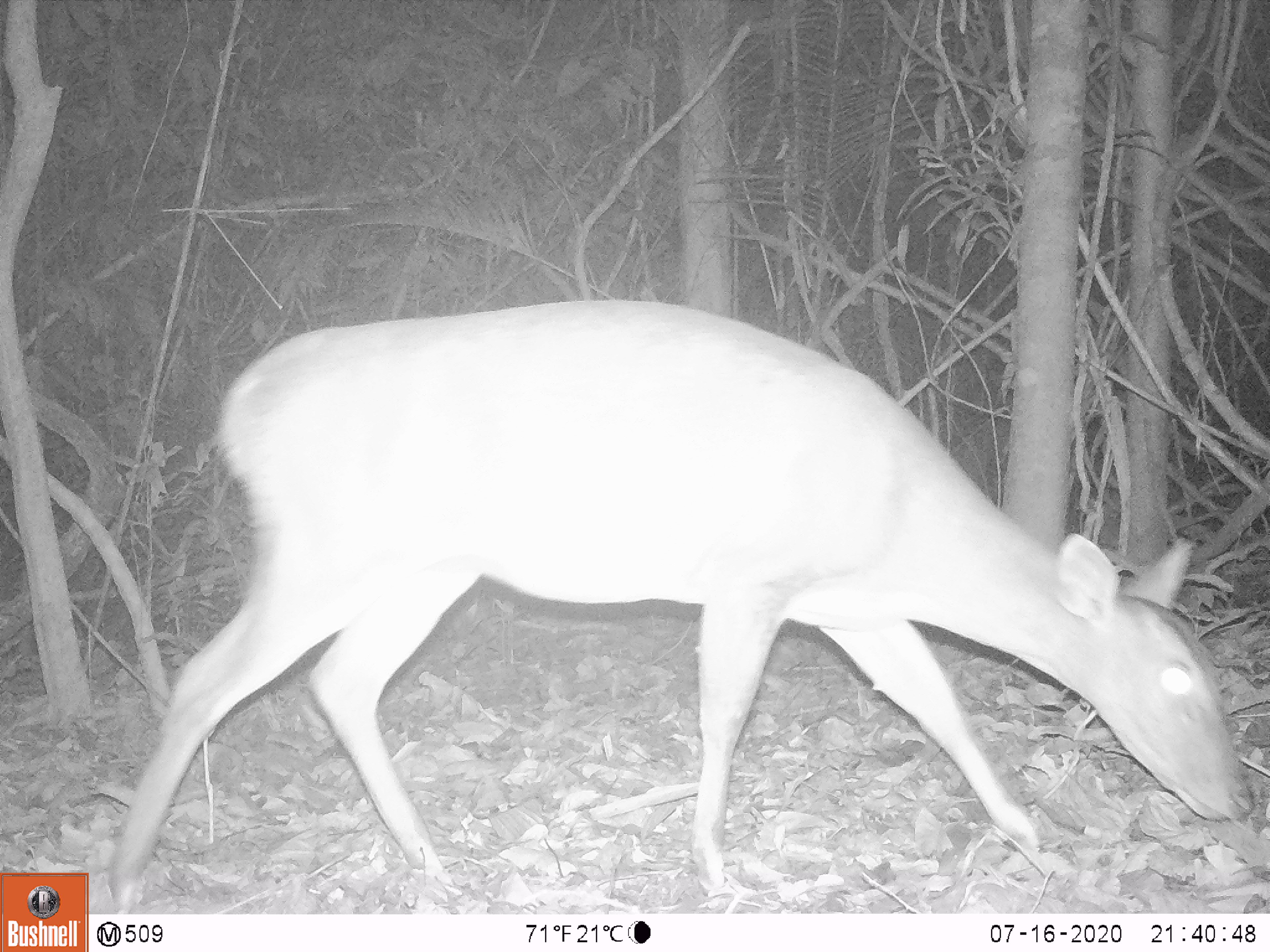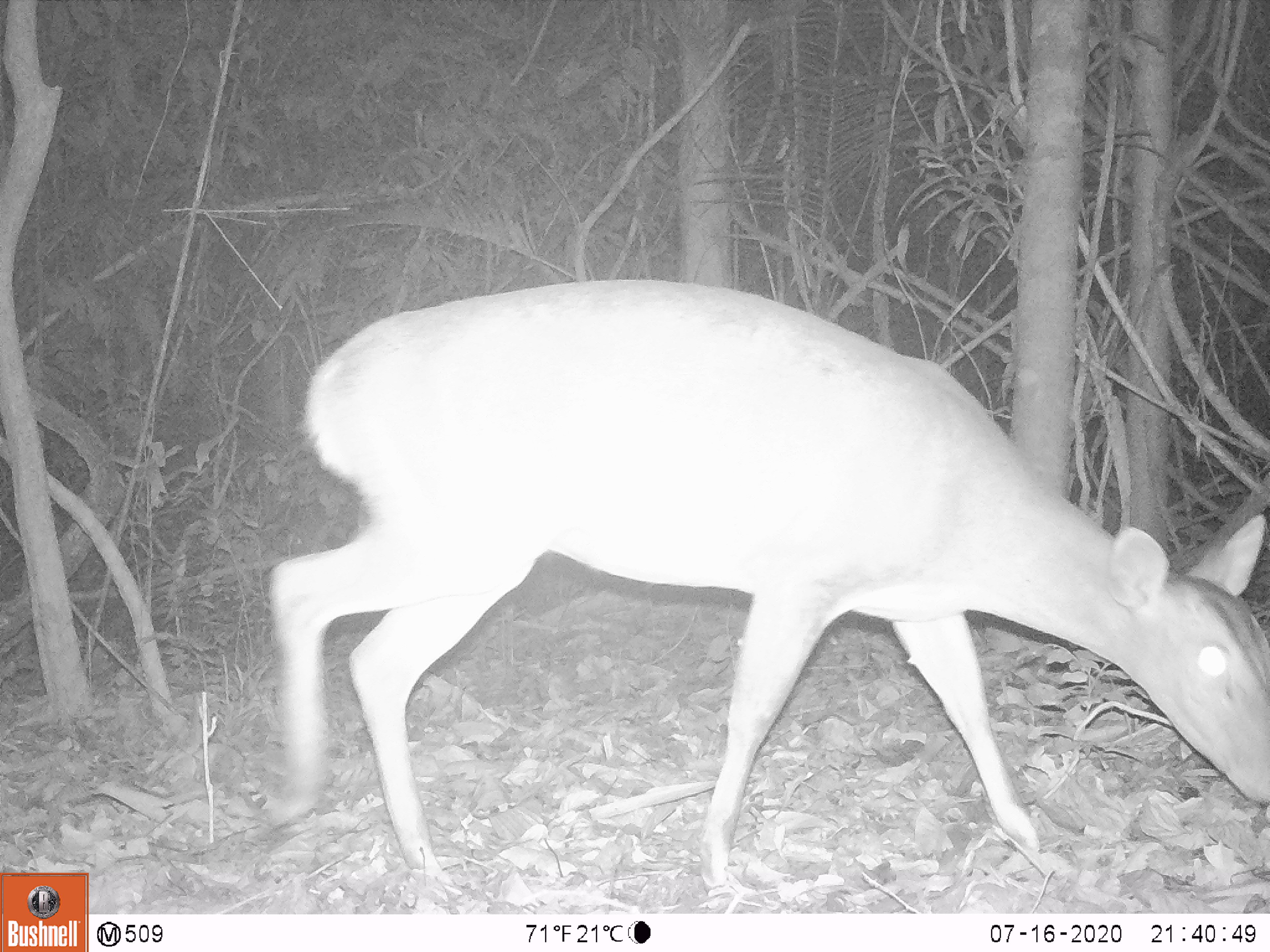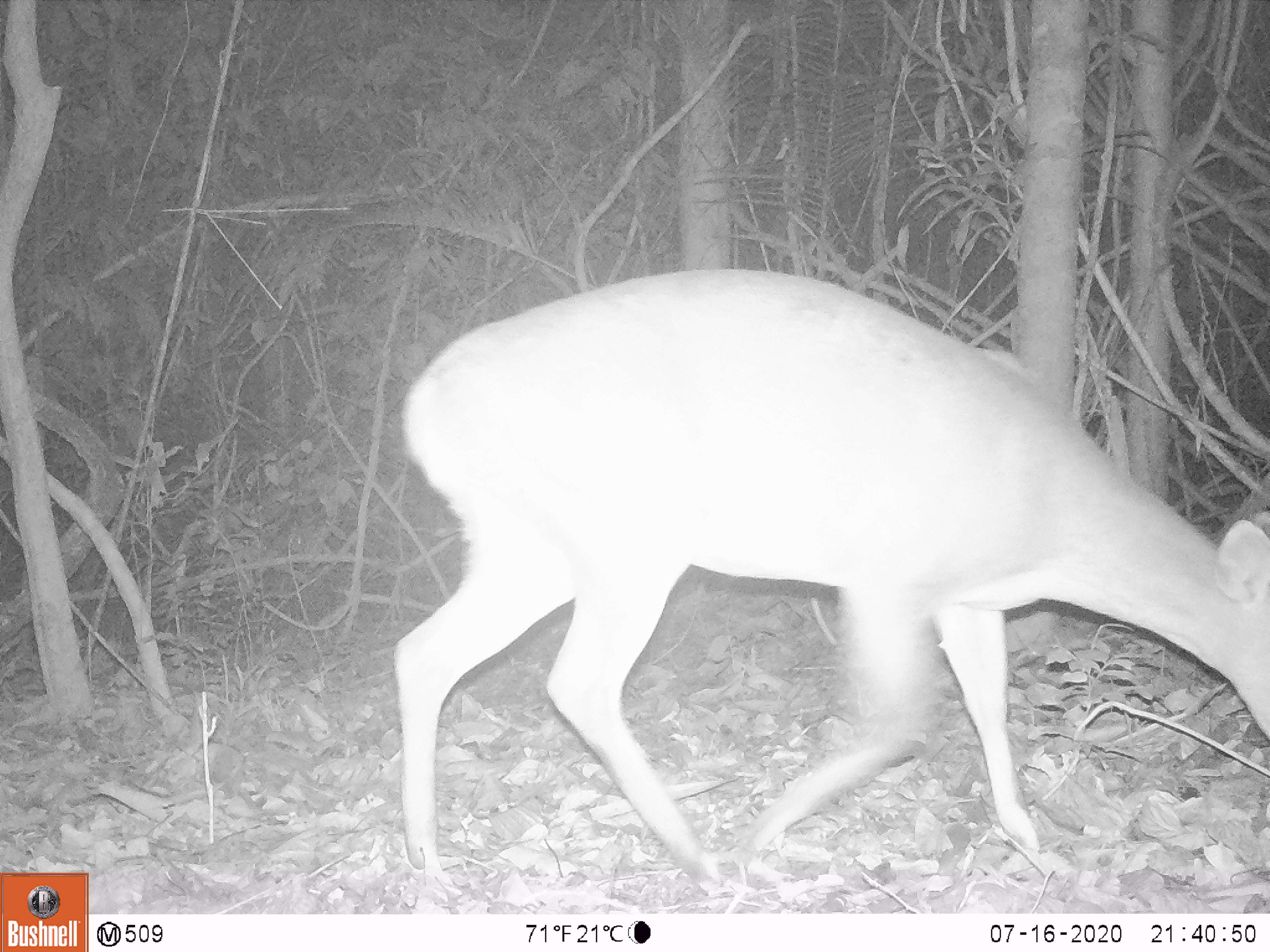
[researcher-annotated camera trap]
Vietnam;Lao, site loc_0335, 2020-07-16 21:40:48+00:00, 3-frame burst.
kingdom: Animalia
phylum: Chordata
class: Mammalia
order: Artiodactyla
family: Cervidae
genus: Muntiacus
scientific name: Muntiacus vuquangensis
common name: large-antlered muntjac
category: large antlered muntjac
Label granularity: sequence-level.